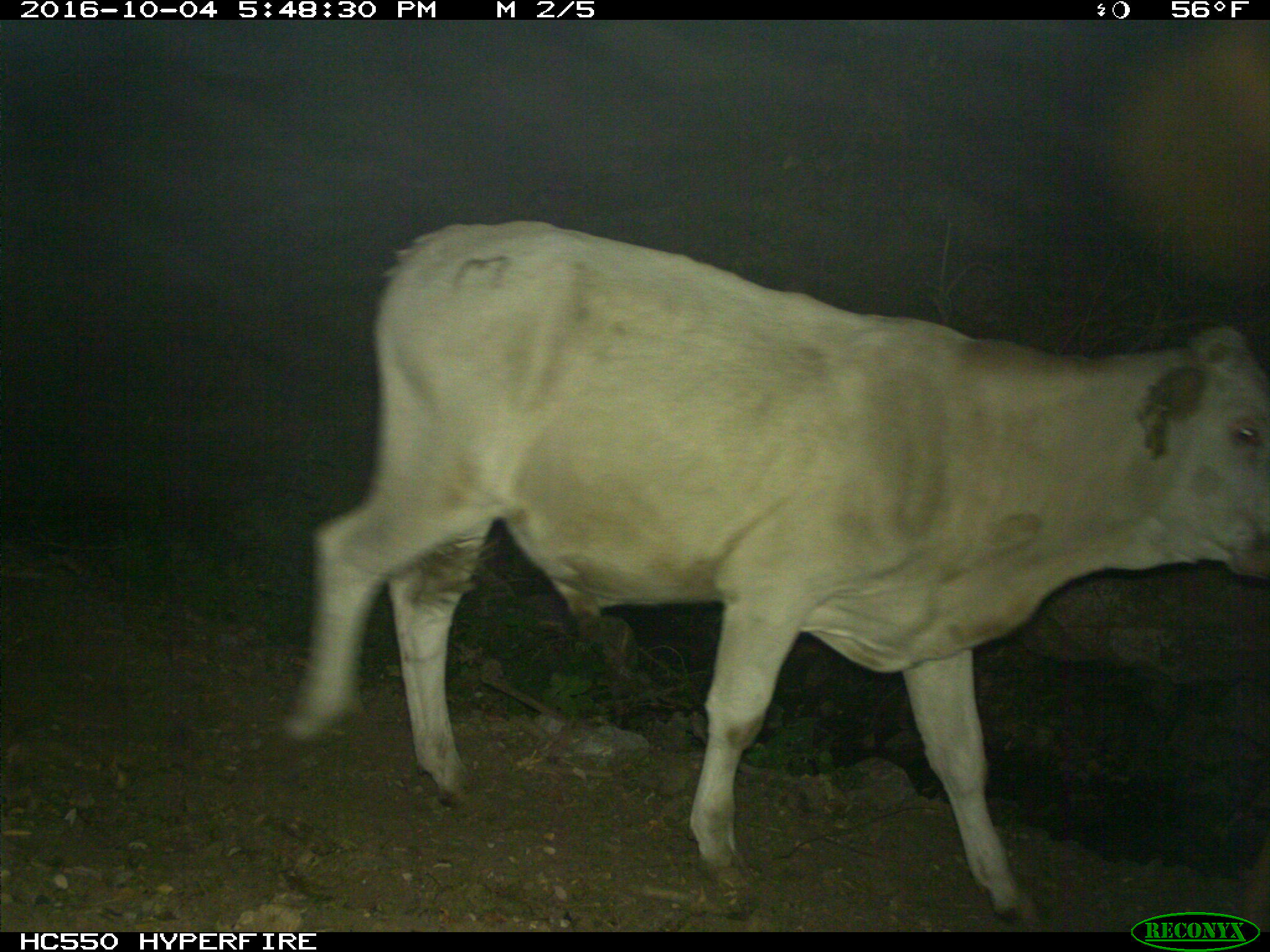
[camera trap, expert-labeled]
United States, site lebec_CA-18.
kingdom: Animalia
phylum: Chordata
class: Mammalia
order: Artiodactyla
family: Bovidae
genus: Bos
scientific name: Bos taurus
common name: domestic cow